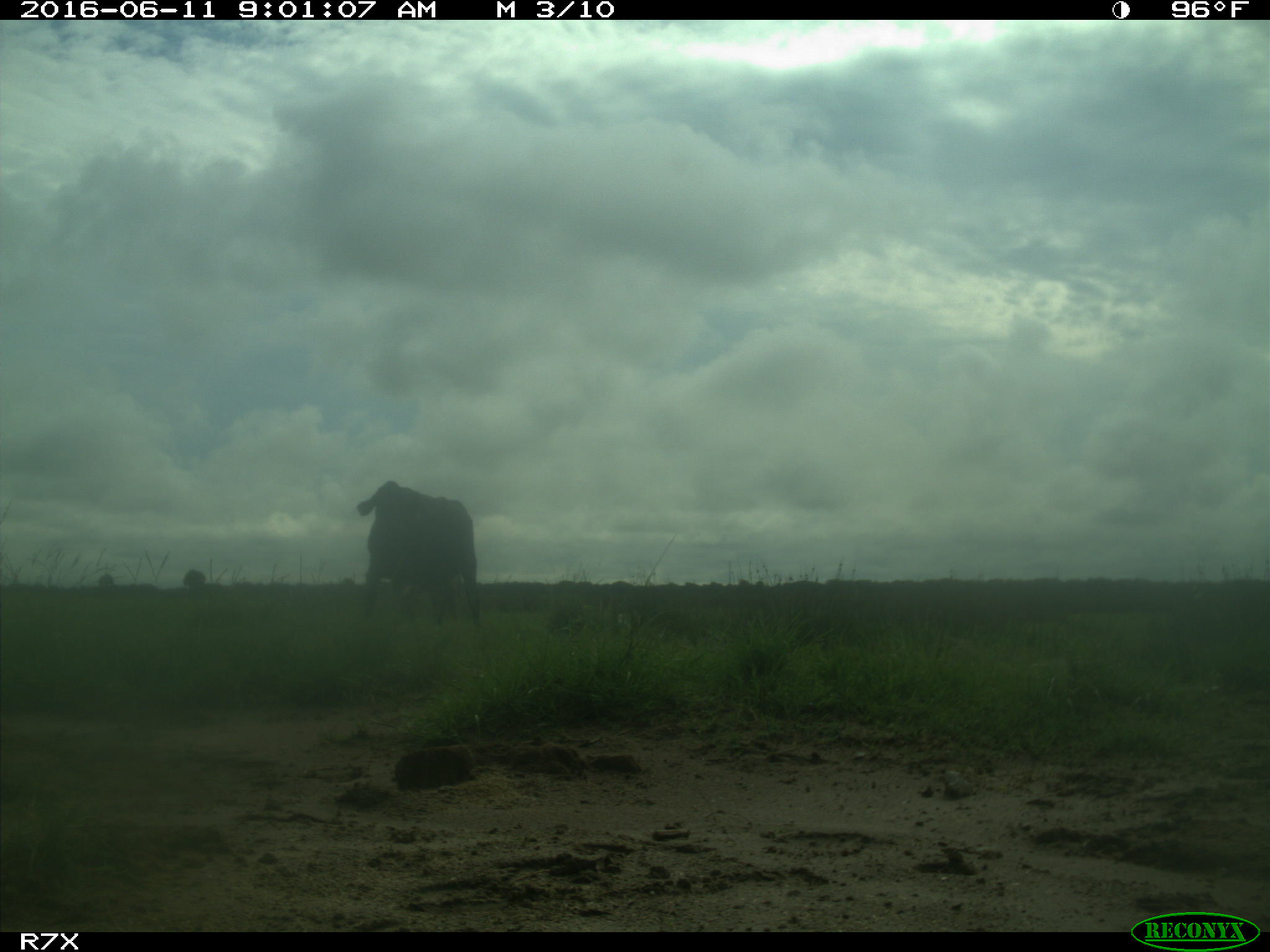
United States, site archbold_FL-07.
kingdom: Animalia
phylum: Chordata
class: Mammalia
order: Artiodactyla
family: Bovidae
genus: Bos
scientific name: Bos taurus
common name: domestic cow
Bos taurus (domestic cow).